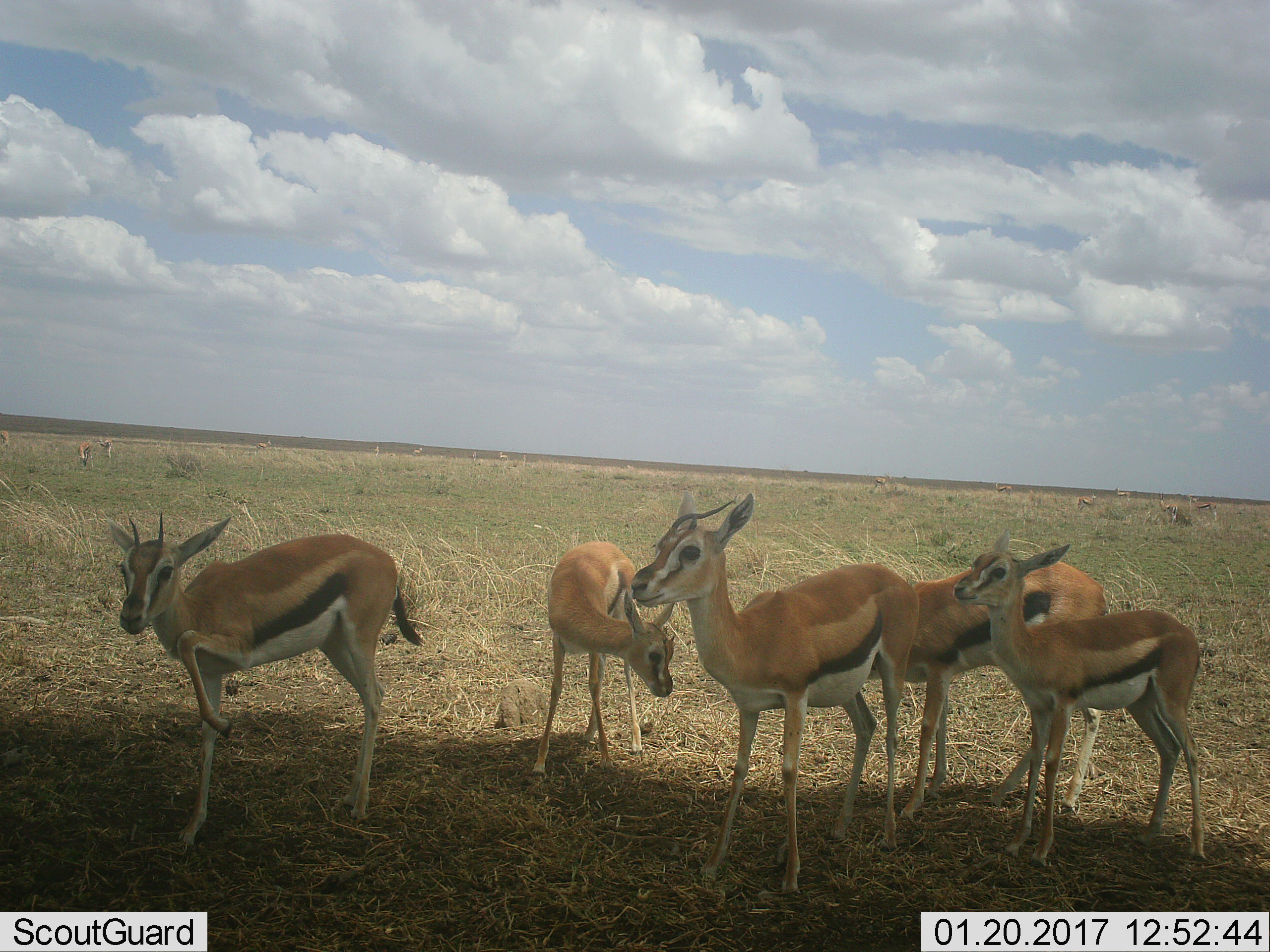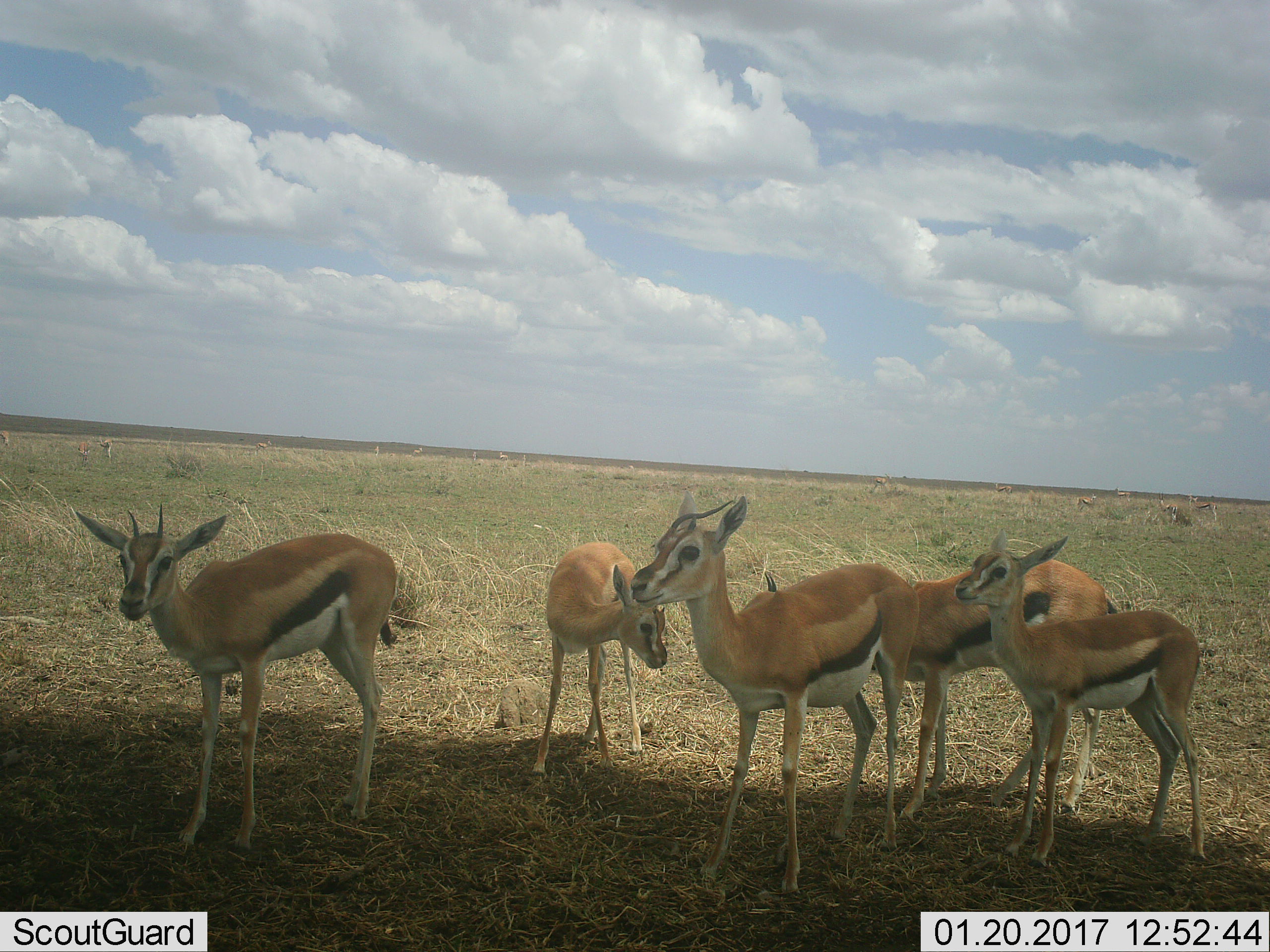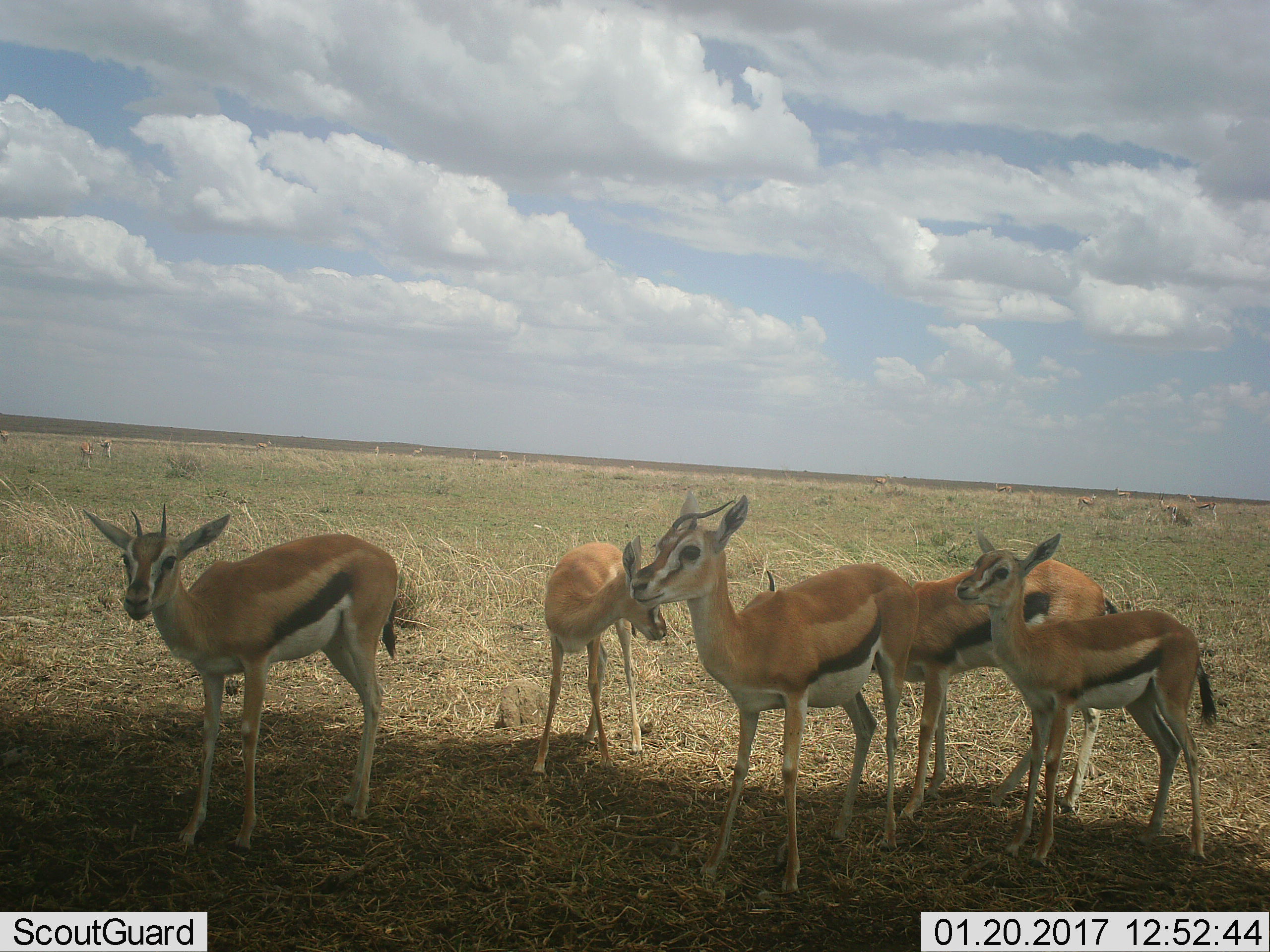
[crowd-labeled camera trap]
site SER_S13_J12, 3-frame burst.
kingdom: Animalia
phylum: Chordata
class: Mammalia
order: Artiodactyla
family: Bovidae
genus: Eudorcas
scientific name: Eudorcas thomsonii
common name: thomson's gazelle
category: gazellethomsons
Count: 11-50.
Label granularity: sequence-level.